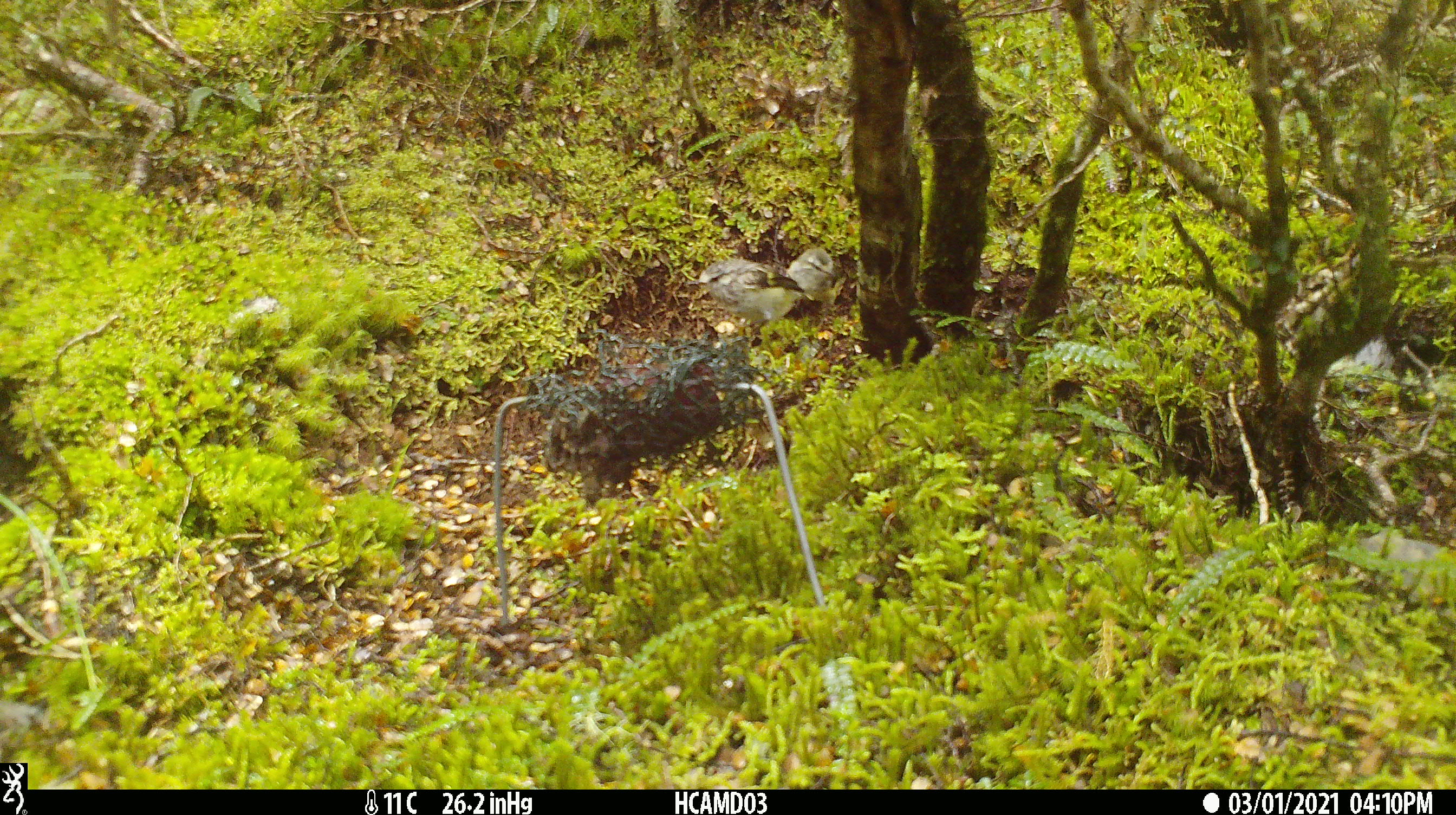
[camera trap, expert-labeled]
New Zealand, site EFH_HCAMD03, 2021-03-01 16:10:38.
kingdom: Animalia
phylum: Chordata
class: Aves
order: Passeriformes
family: Acanthisittidae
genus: Acanthisitta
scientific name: Acanthisitta chloris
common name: rifleman